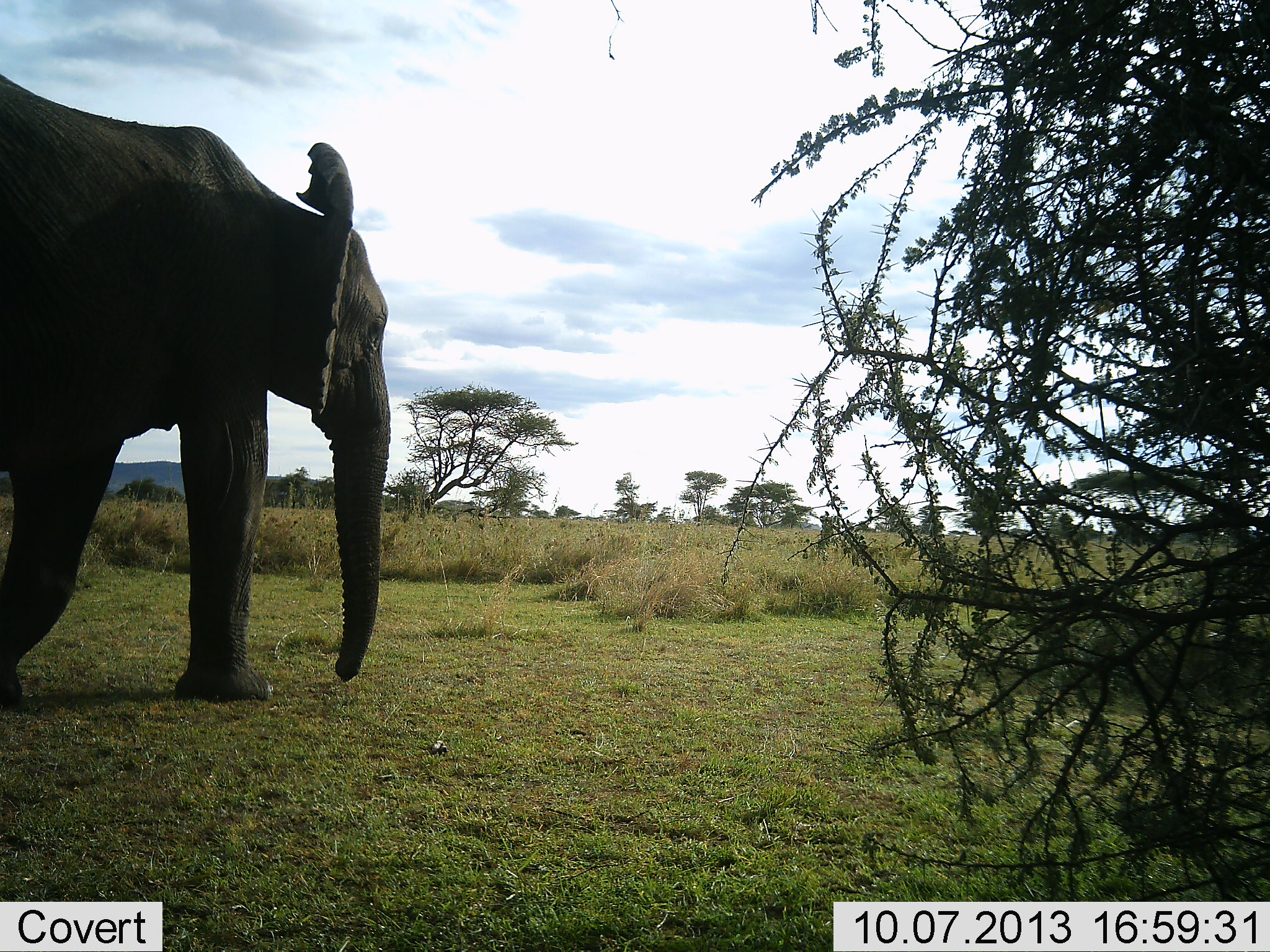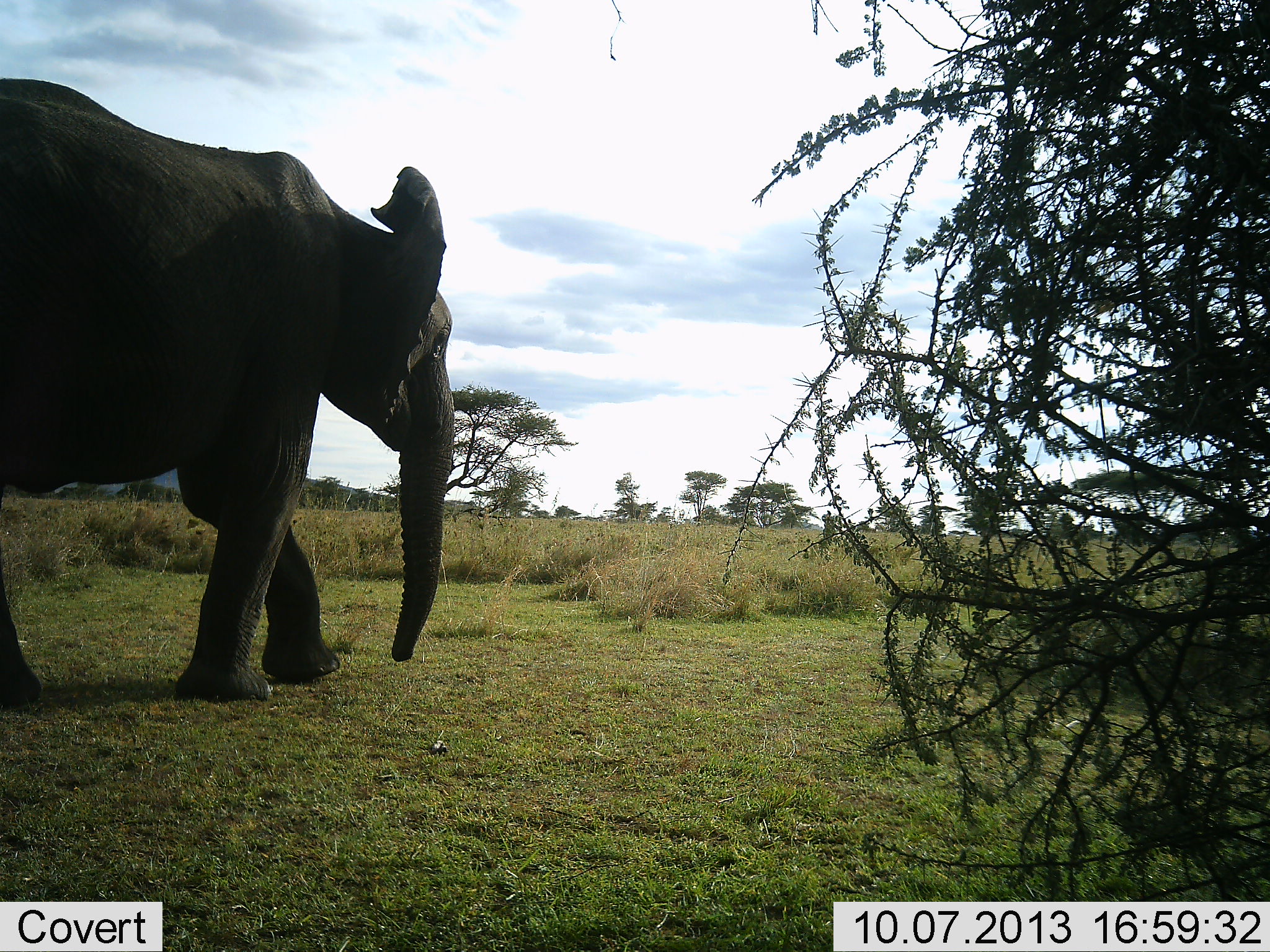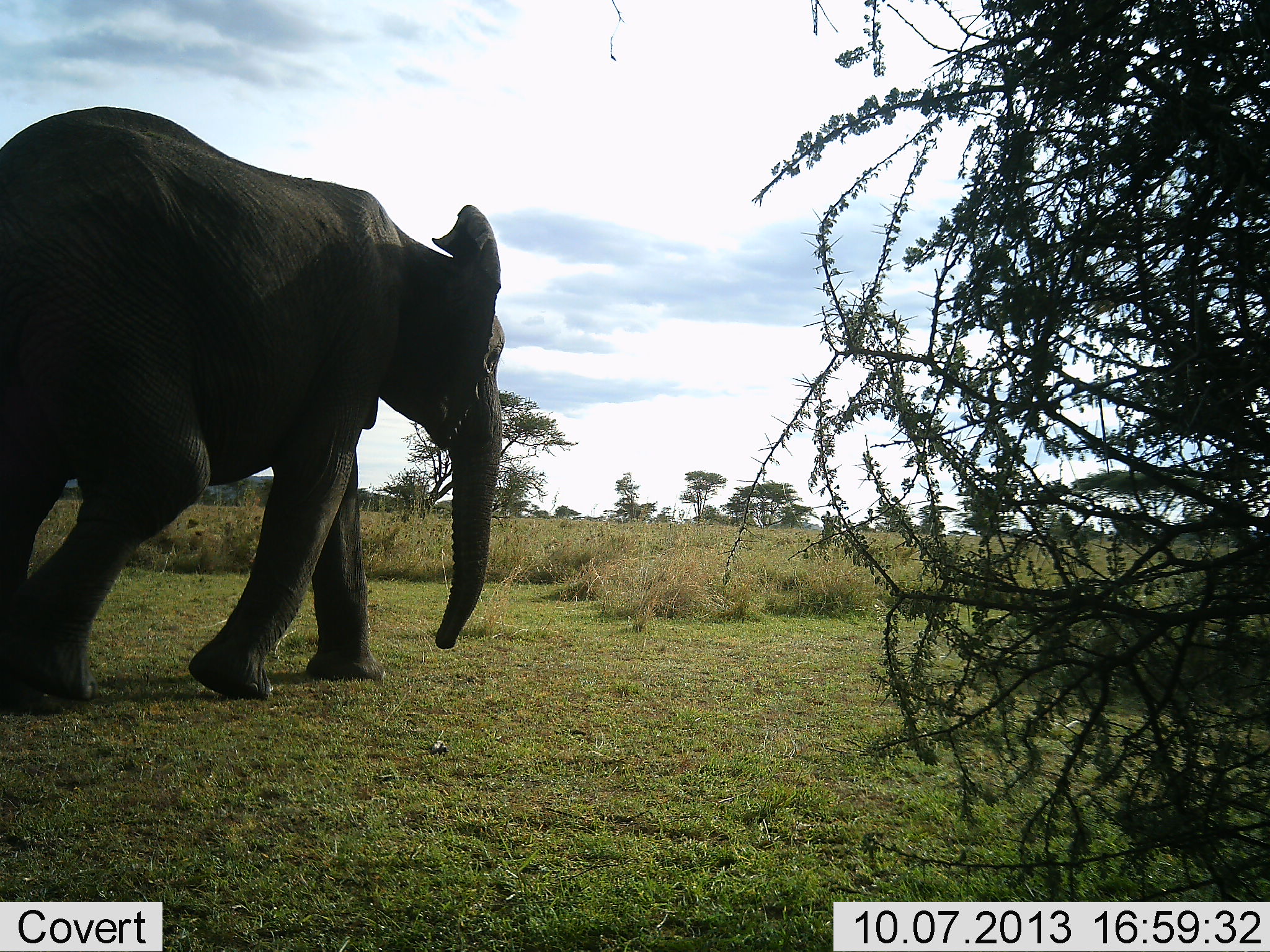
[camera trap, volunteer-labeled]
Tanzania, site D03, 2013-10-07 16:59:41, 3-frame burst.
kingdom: Animalia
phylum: Chordata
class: Mammalia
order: Proboscidea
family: Elephantidae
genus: Loxodonta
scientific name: Loxodonta africana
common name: african bush elephant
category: elephant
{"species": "elephant (african bush elephant) (Loxodonta africana)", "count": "1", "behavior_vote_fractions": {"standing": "0%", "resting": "0%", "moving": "100%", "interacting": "0%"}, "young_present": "0%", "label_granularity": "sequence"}